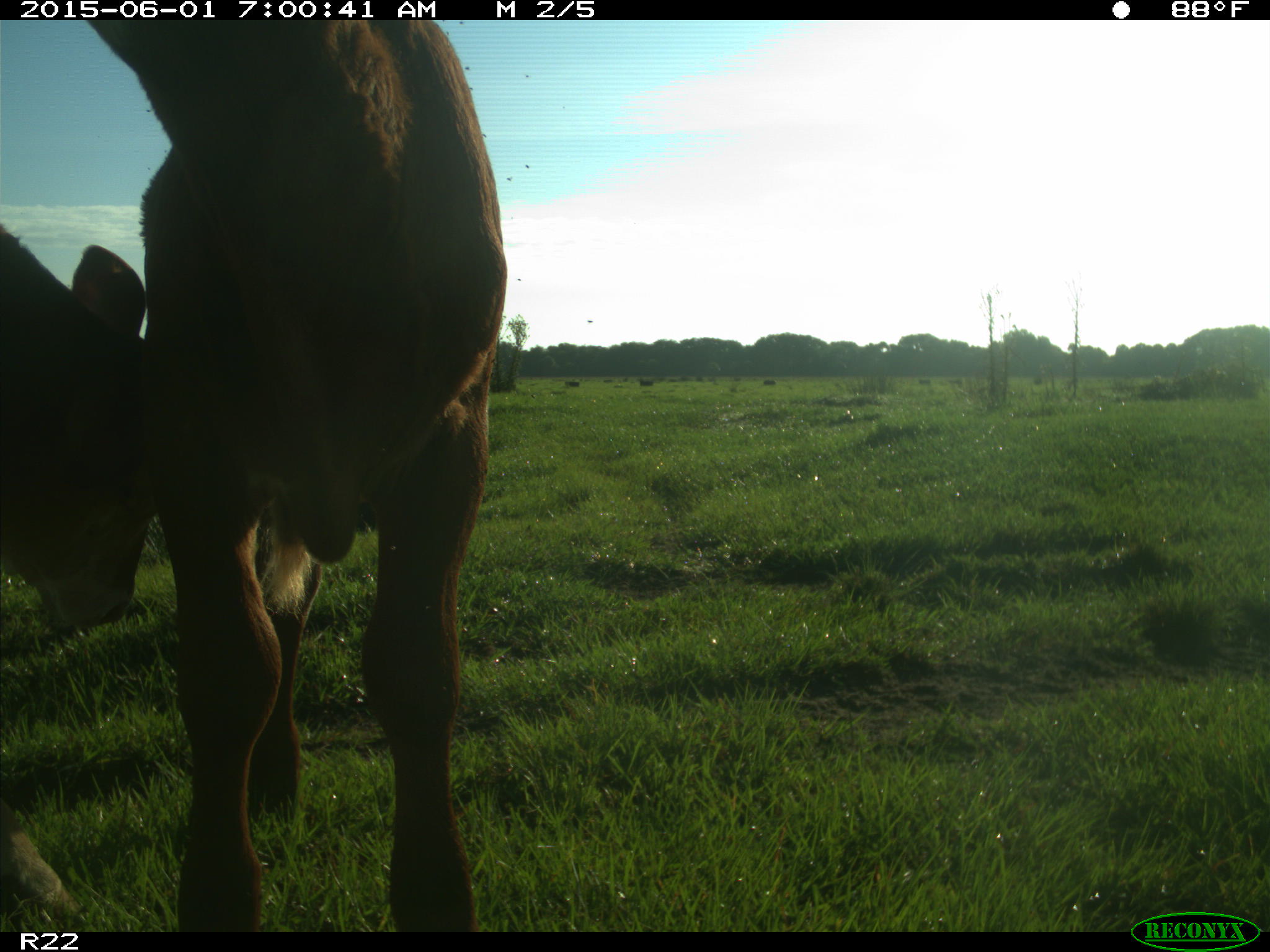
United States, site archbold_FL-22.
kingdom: Animalia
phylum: Chordata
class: Mammalia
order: Artiodactyla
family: Bovidae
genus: Bos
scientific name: Bos taurus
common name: domestic cow